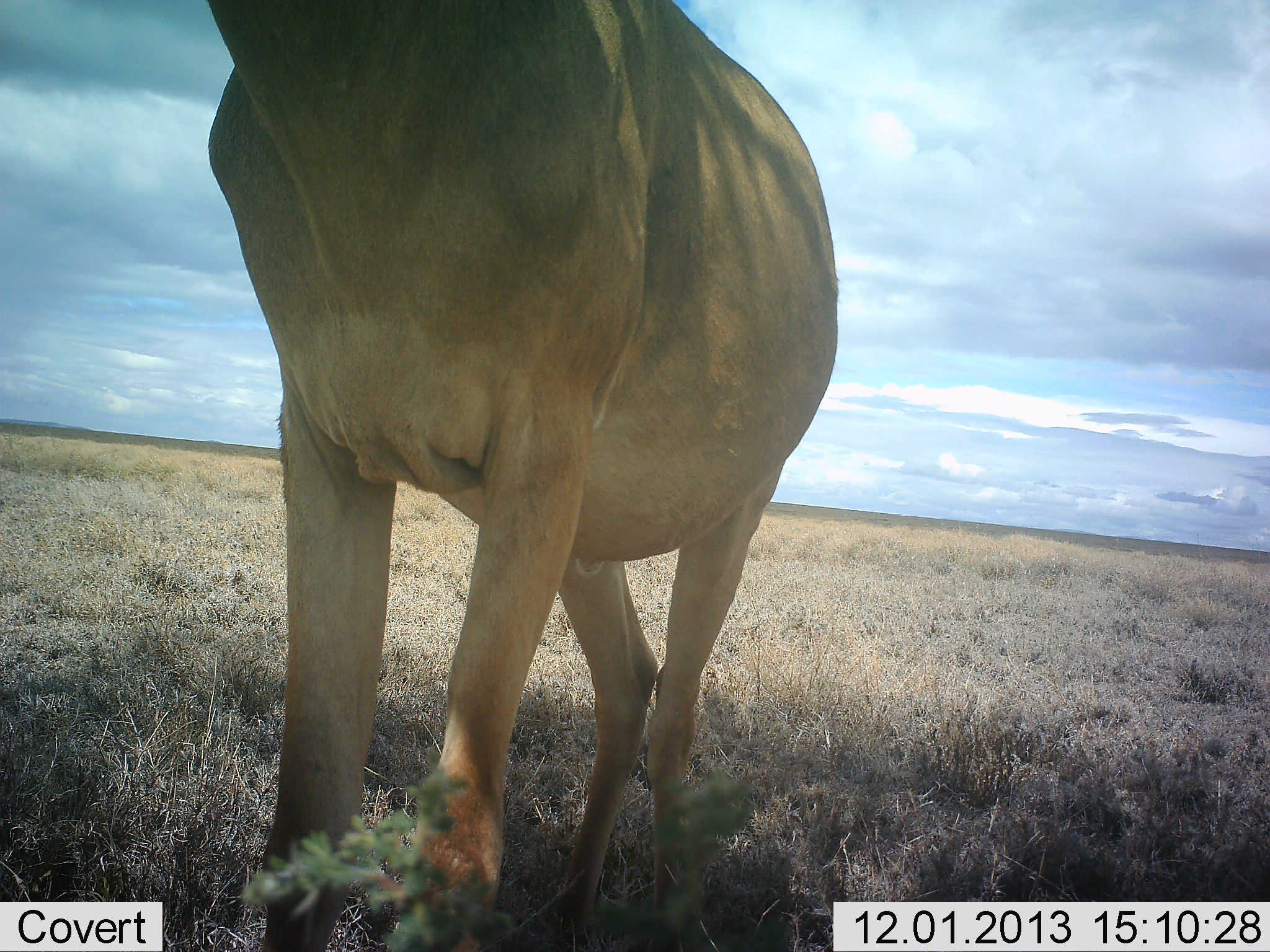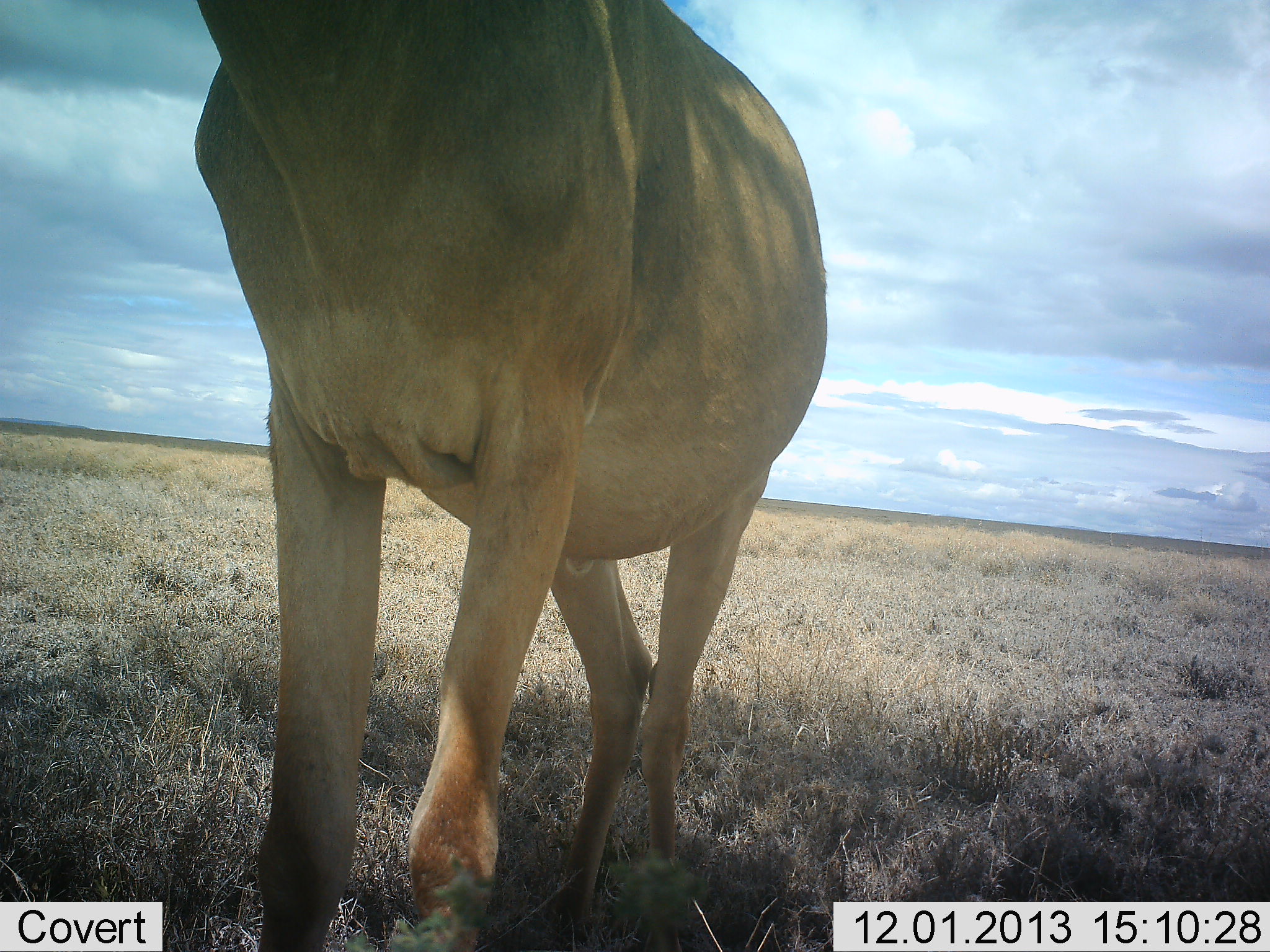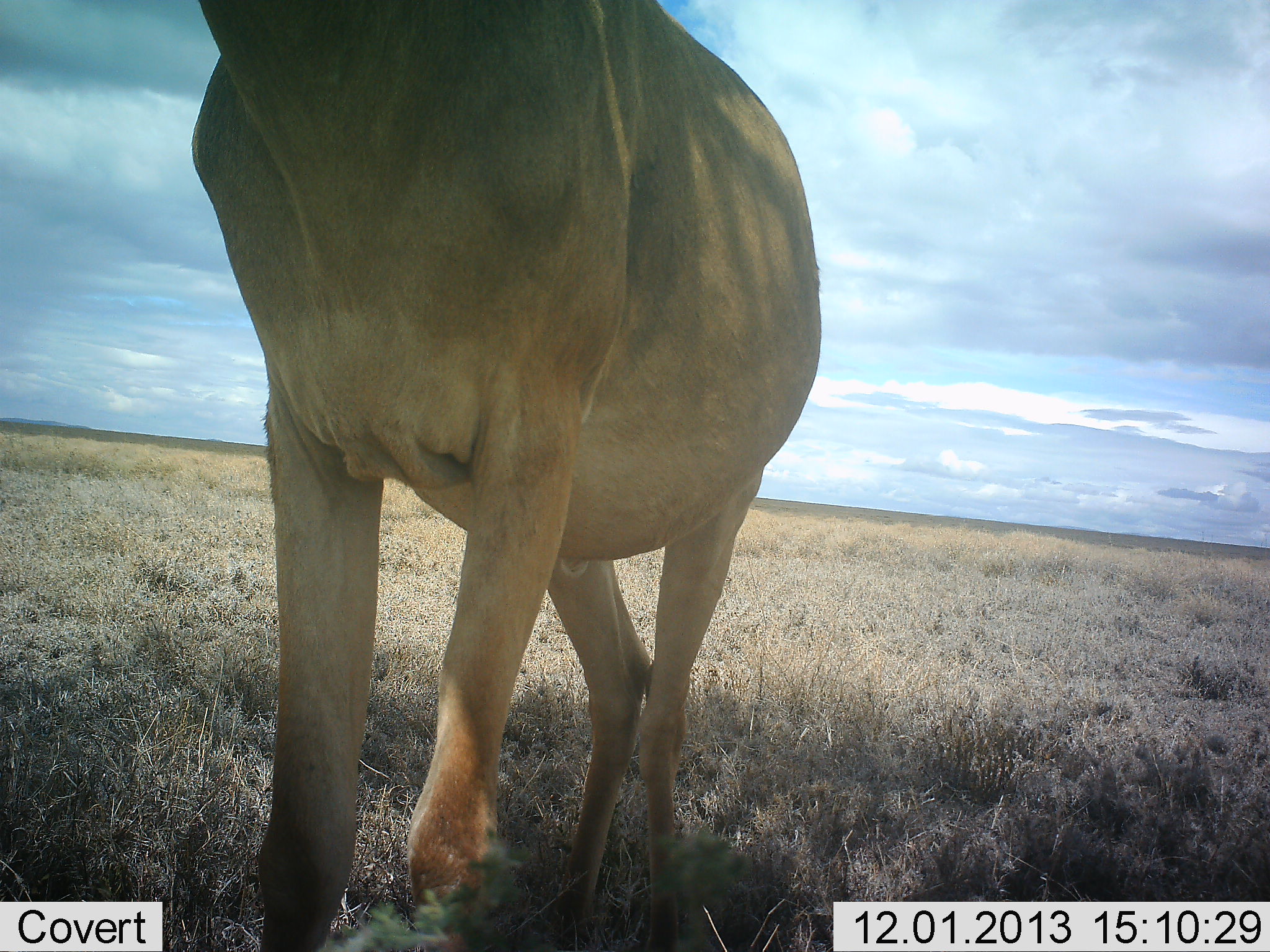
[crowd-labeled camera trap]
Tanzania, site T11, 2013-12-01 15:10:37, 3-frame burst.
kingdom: Animalia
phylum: Chordata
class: Mammalia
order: Artiodactyla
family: Bovidae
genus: Alcelaphus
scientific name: Alcelaphus buselaphus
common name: hartebeest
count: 1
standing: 100%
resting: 0%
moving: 0%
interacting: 0%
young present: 0%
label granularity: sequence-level